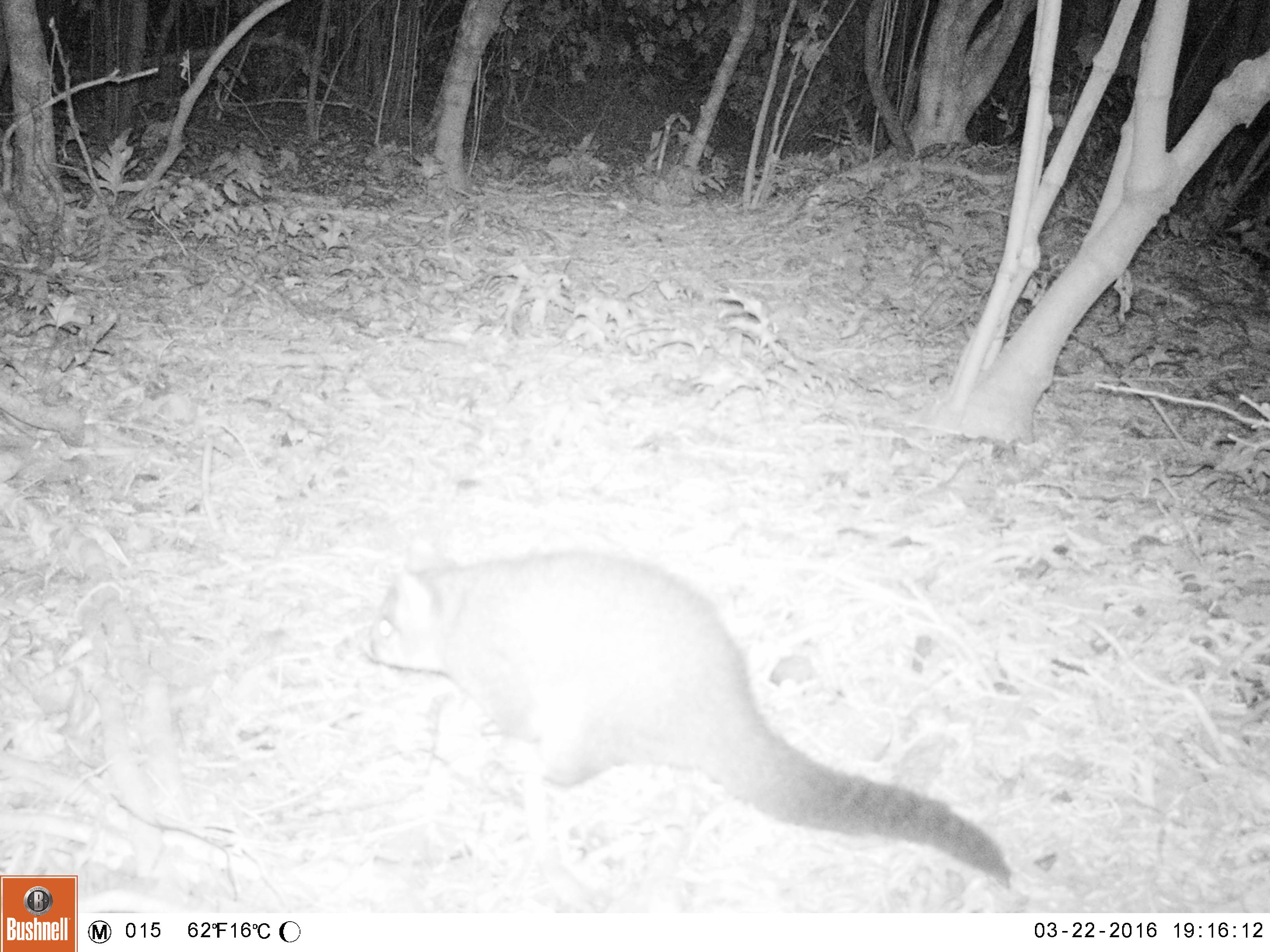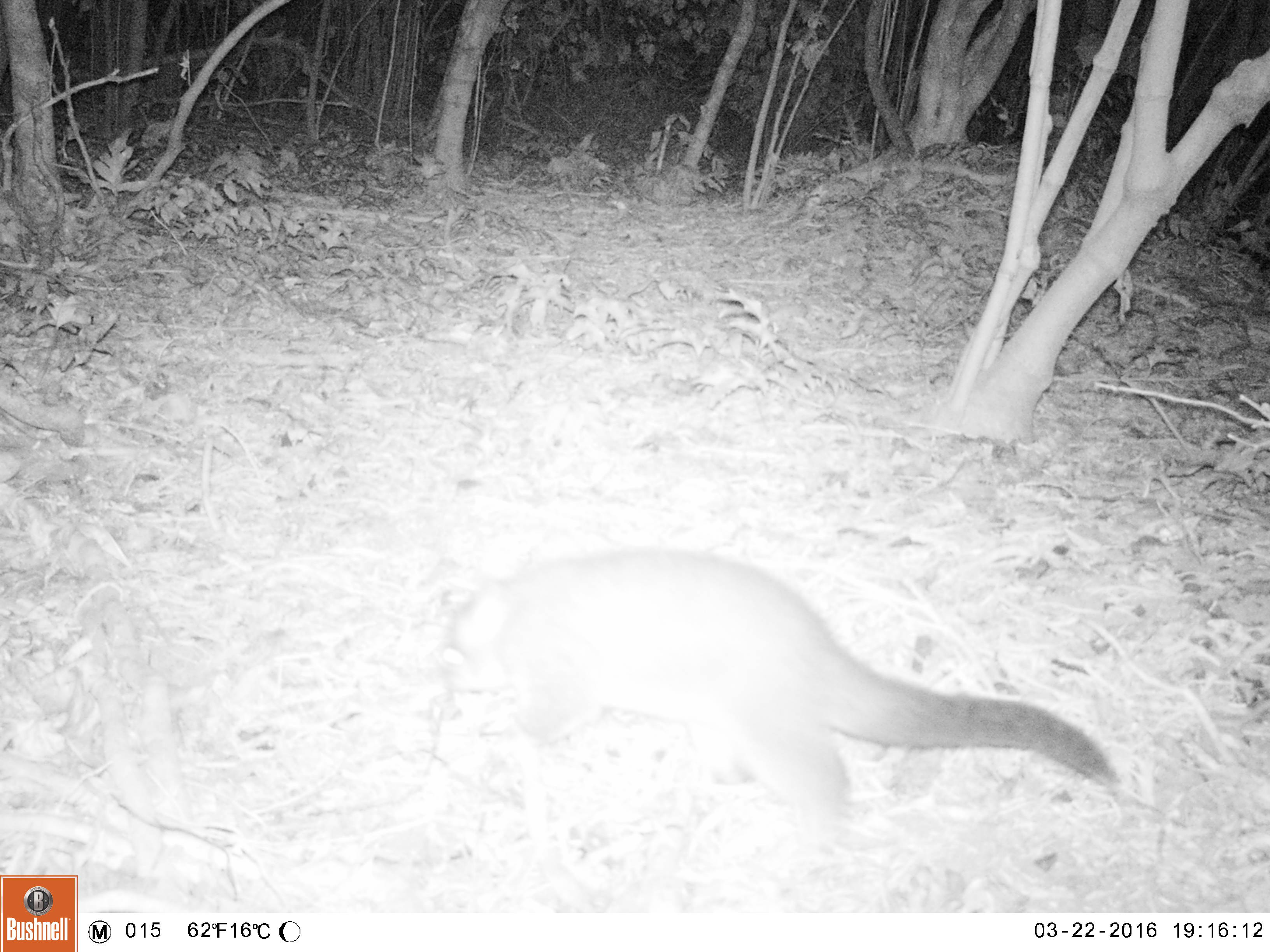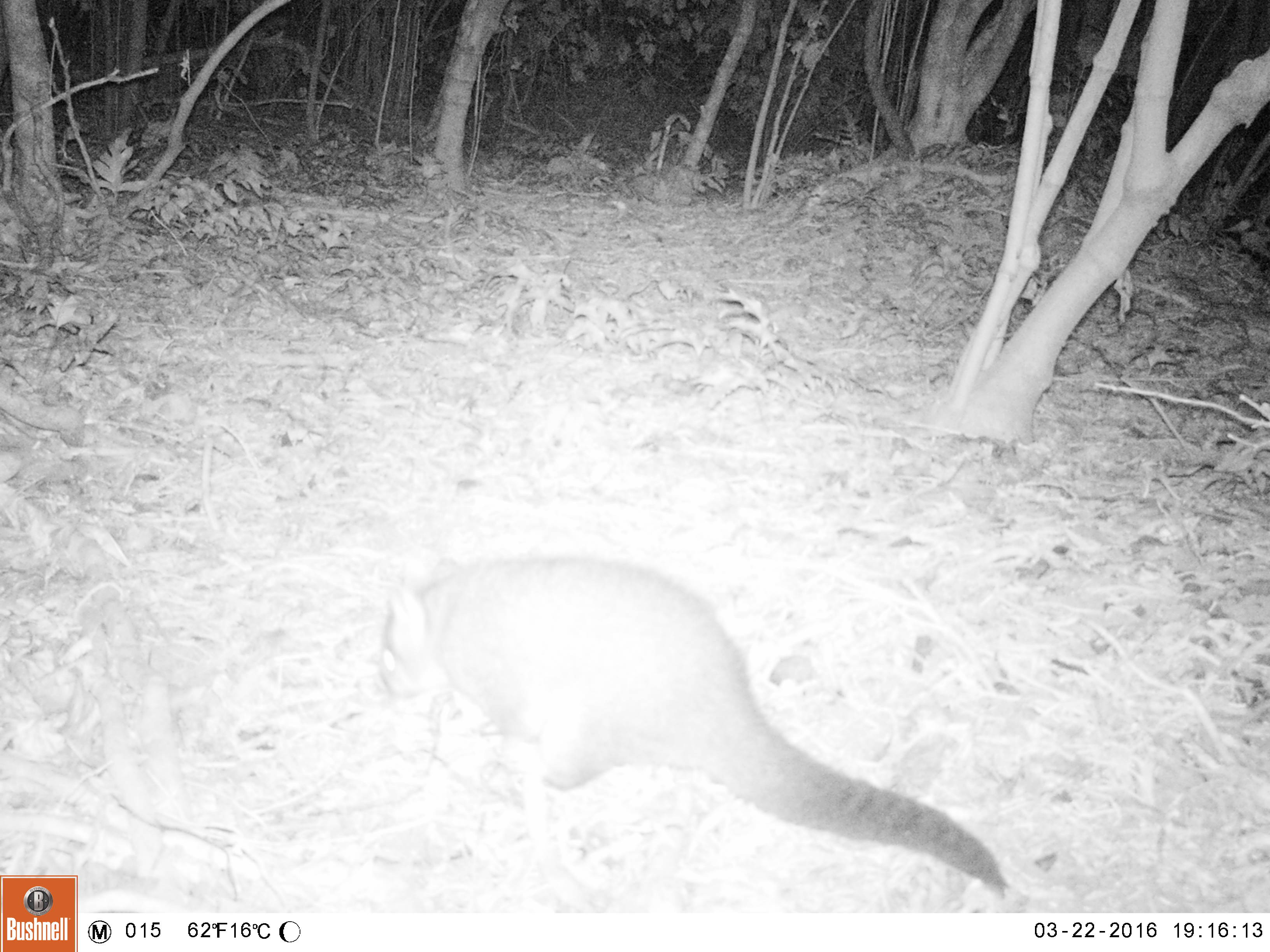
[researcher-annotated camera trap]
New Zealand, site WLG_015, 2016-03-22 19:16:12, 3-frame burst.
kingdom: Animalia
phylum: Chordata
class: Mammalia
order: Diprotodontia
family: Phalangeridae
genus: Trichosurus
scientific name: Trichosurus vulpecula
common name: common brushtail possum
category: possum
Possum (common brushtail possum) (Trichosurus vulpecula).